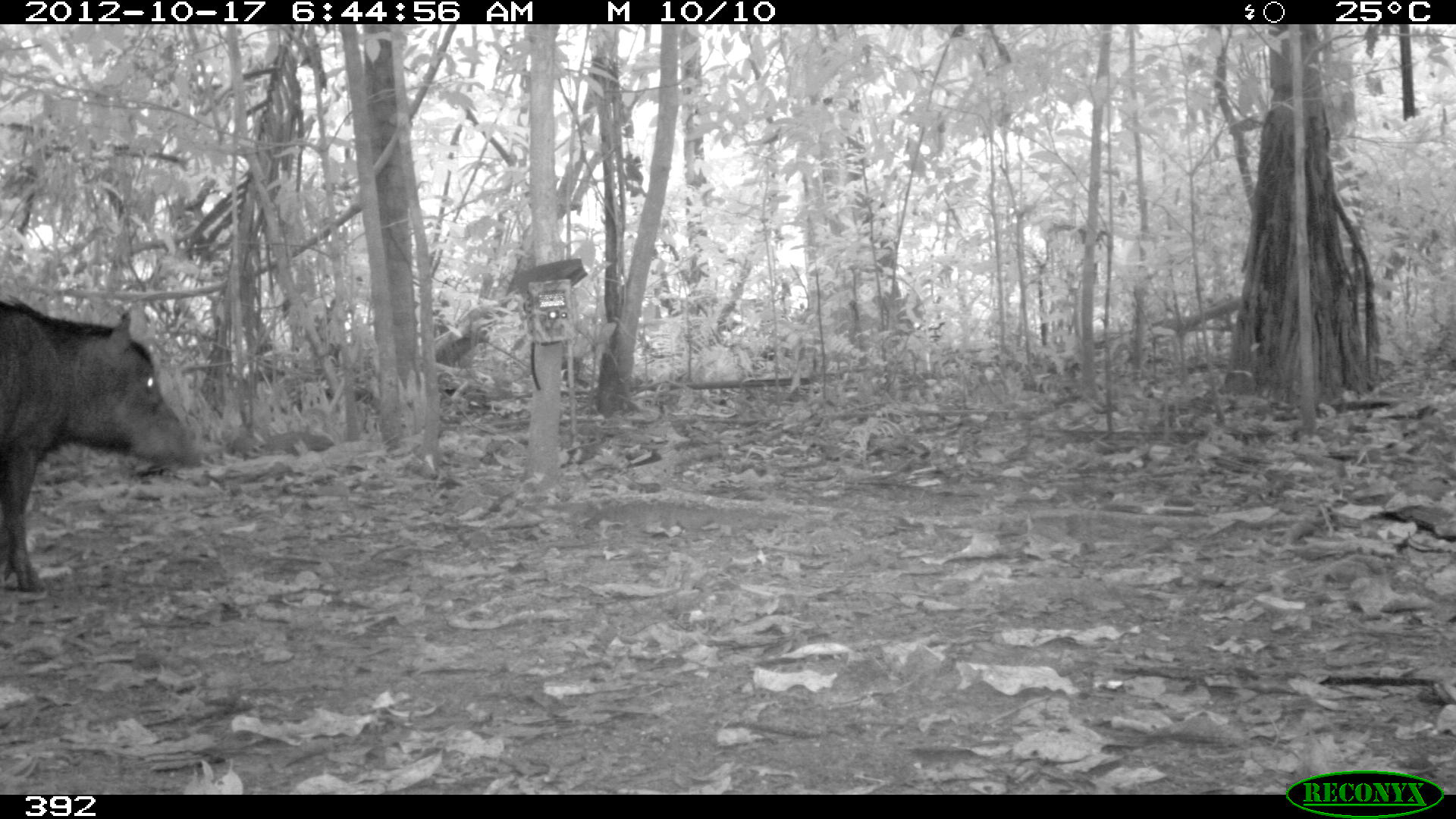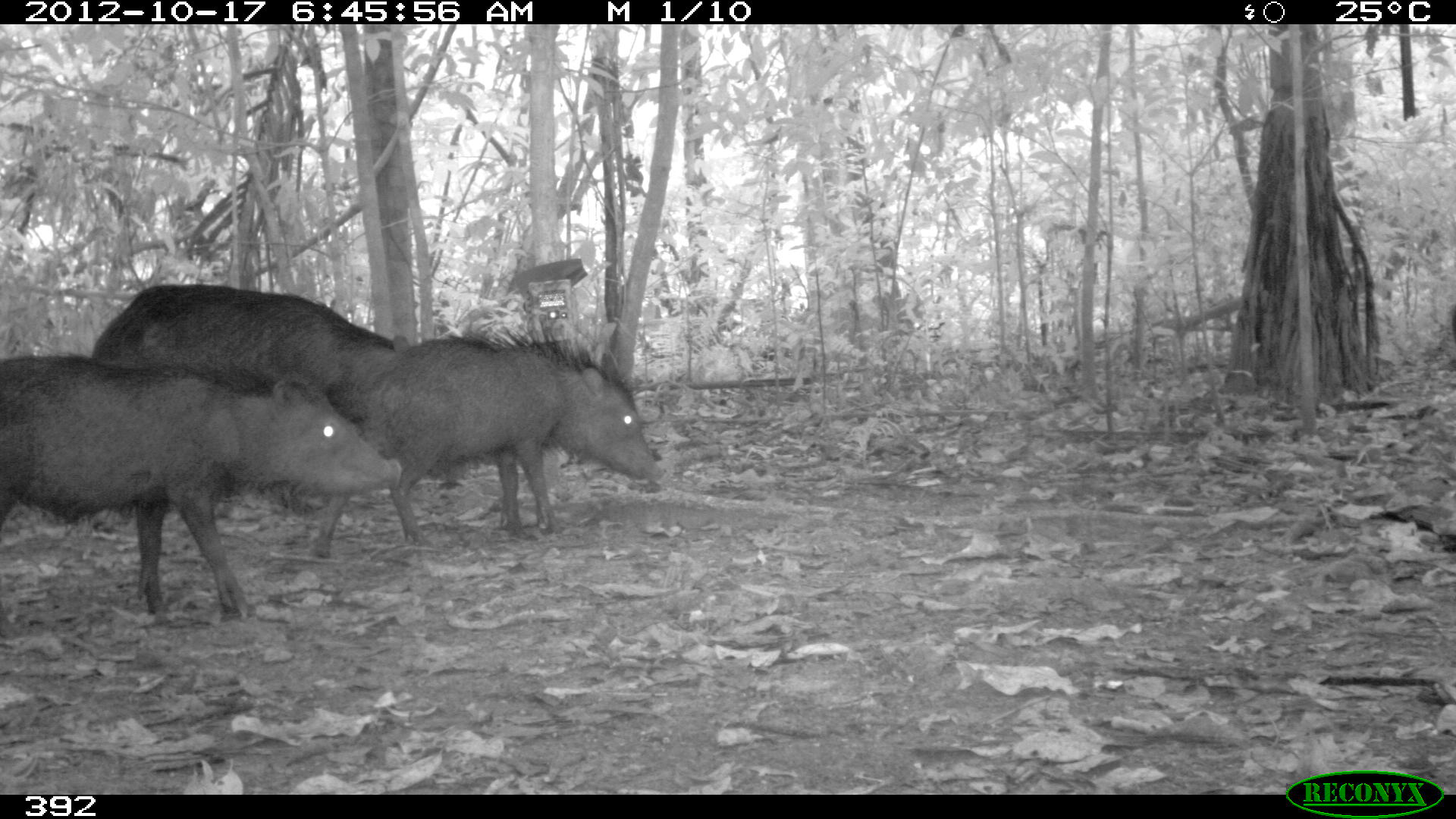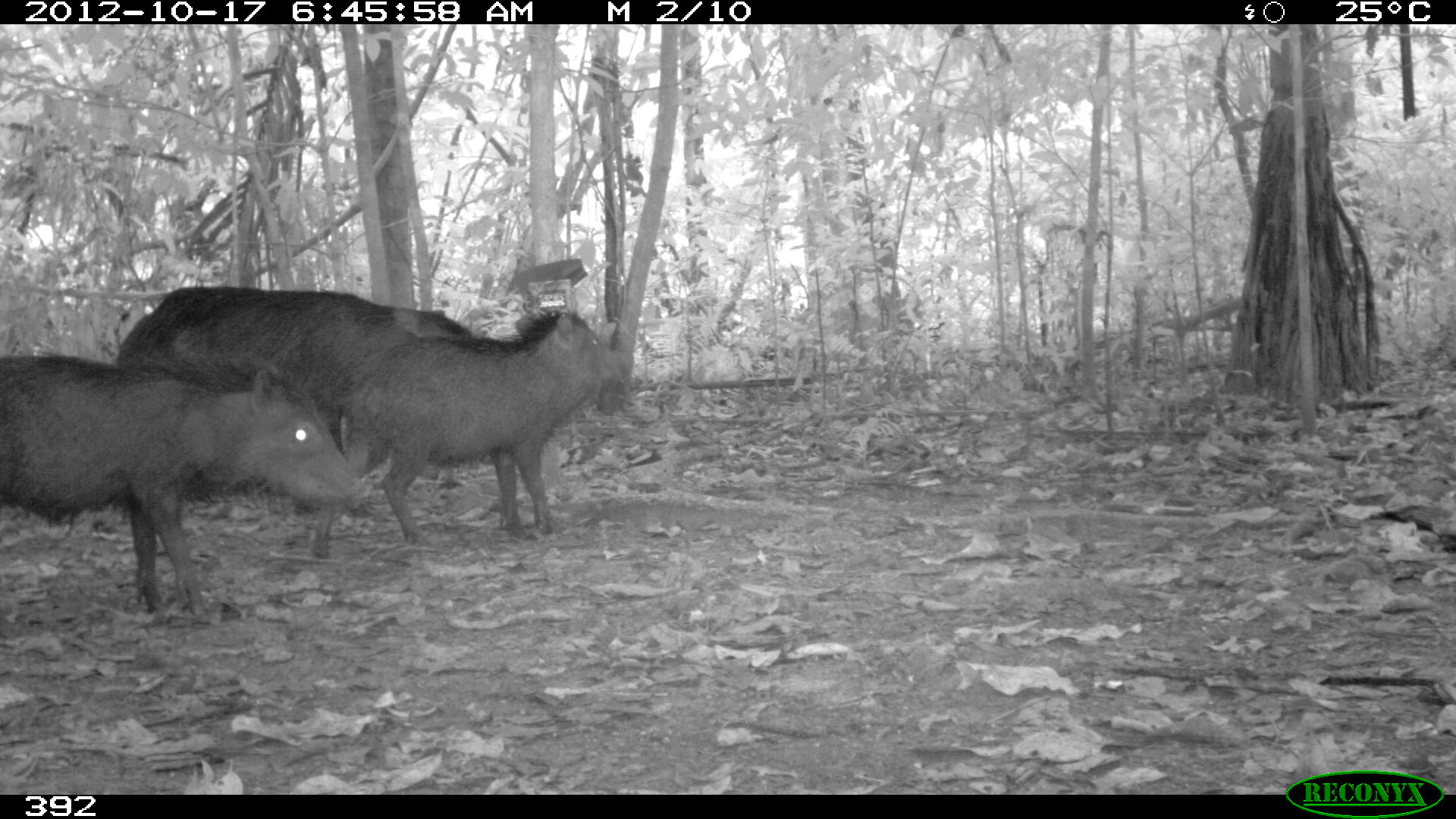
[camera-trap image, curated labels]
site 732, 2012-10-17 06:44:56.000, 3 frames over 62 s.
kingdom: Animalia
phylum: Chordata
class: Mammalia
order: Artiodactyla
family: Tayassuidae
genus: Tayassu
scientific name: Tayassu pecari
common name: white-lipped peccary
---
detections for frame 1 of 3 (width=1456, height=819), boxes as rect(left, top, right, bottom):
tayassu pecari: rect(0, 296, 203, 591)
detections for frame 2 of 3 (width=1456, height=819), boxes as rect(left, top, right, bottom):
tayassu pecari: rect(0, 347, 400, 623); rect(79, 278, 424, 532); rect(306, 316, 662, 558)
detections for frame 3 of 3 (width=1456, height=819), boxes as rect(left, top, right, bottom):
tayassu pecari: rect(1, 353, 371, 620); rect(105, 287, 482, 527); rect(308, 303, 635, 561)